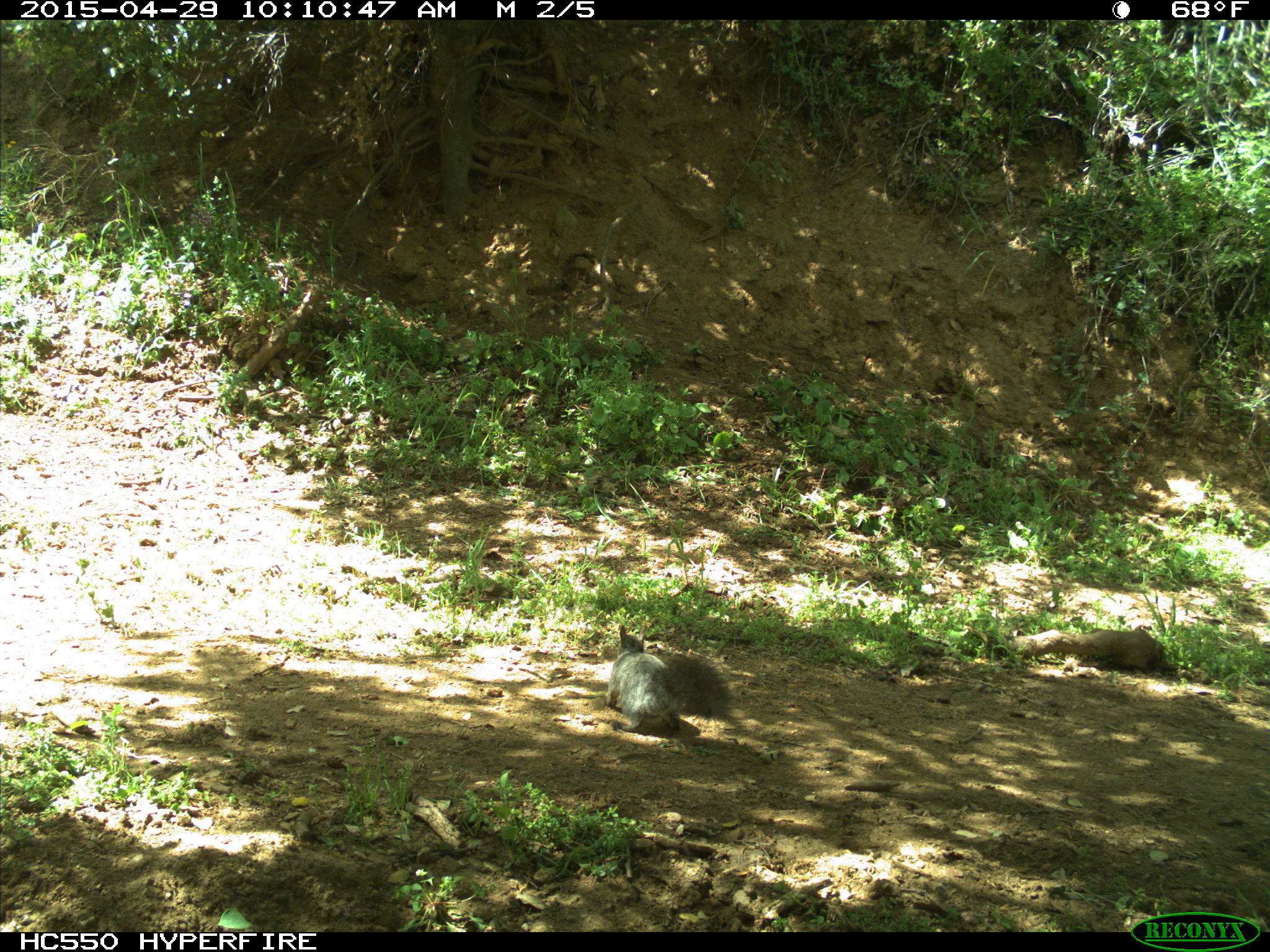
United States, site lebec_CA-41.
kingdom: Animalia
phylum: Chordata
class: Mammalia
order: Rodentia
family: Sciuridae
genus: Sciurus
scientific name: Sciurus carolinensis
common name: eastern gray squirrel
Sciurus carolinensis (eastern gray squirrel).